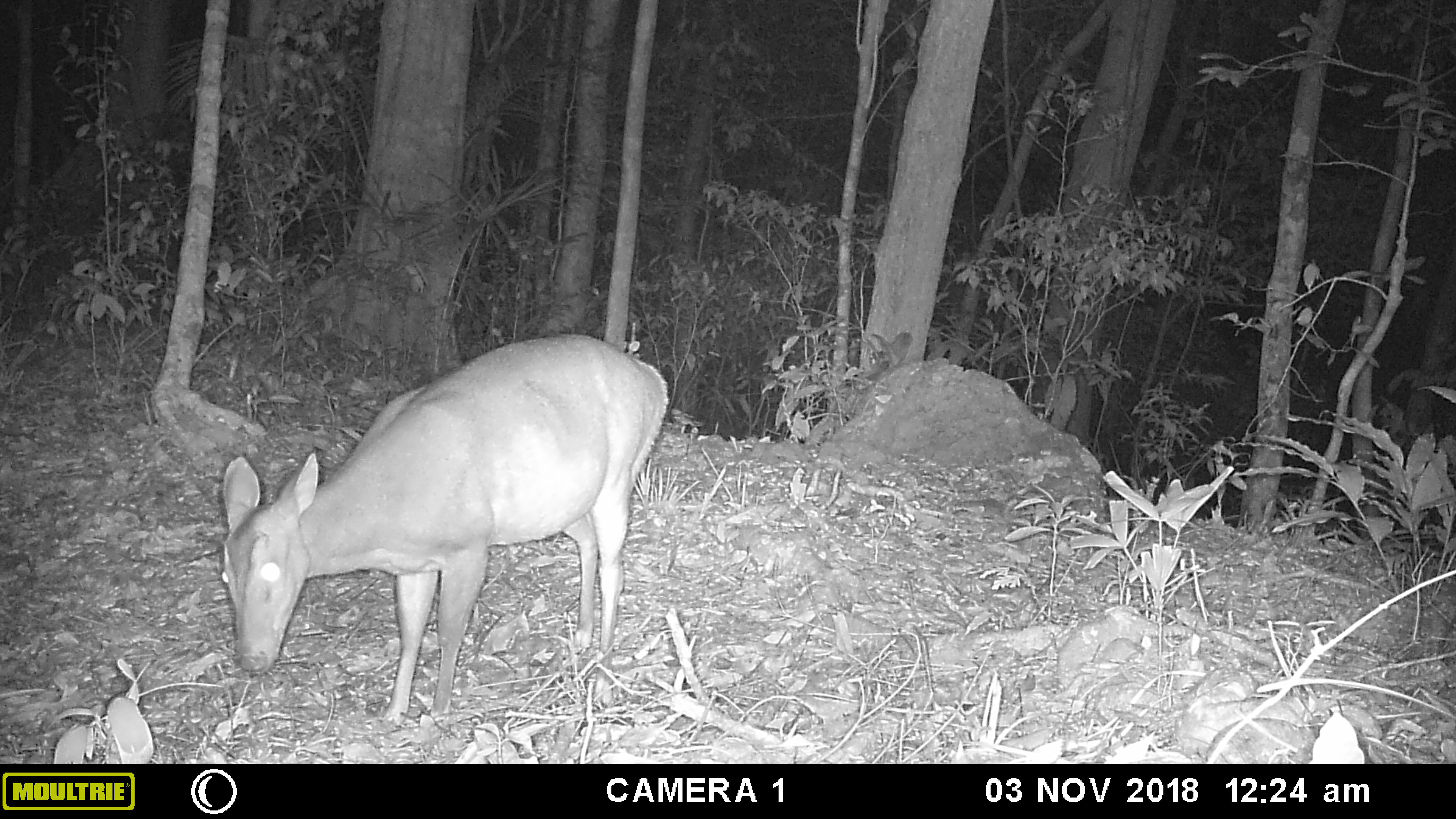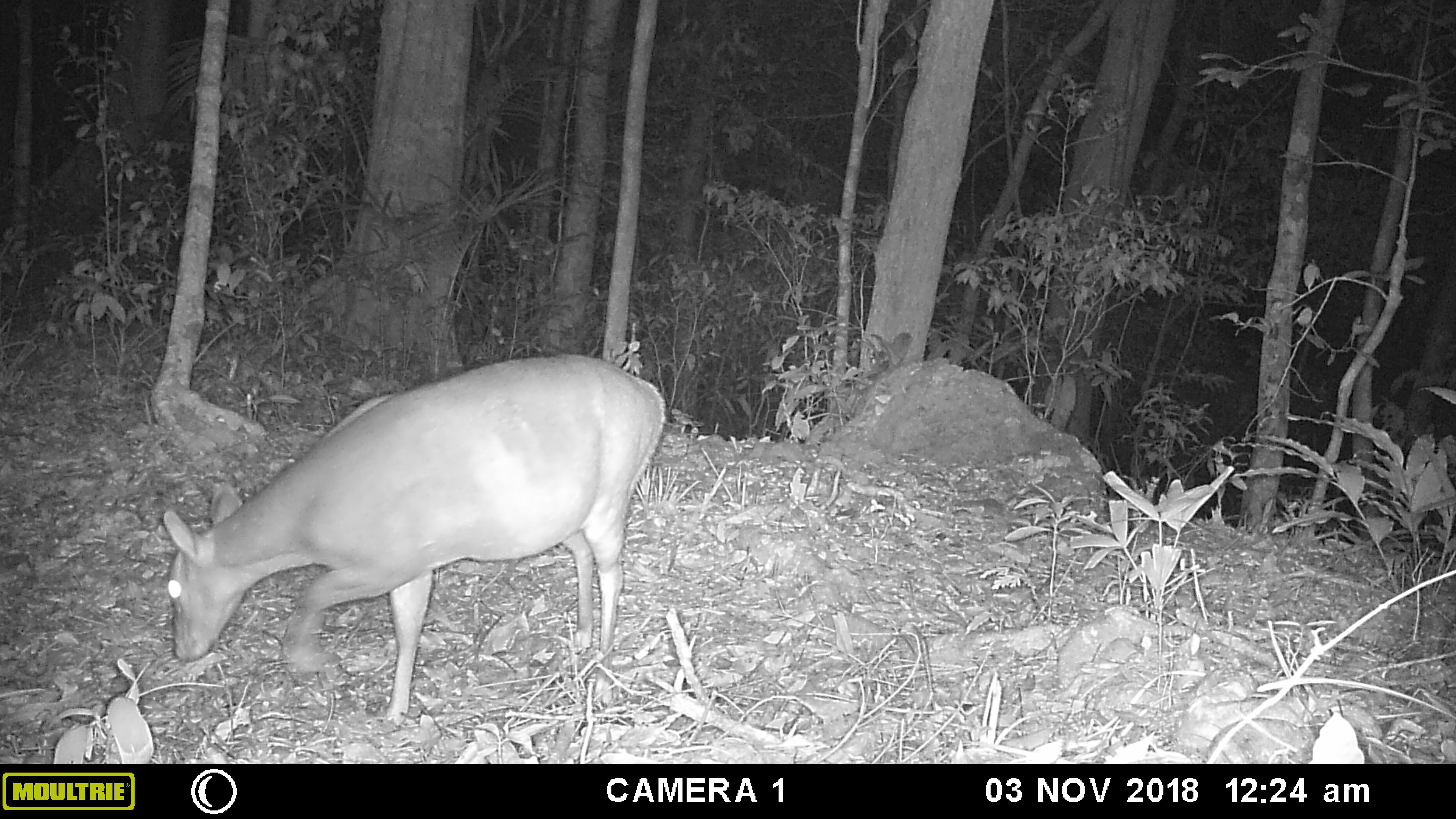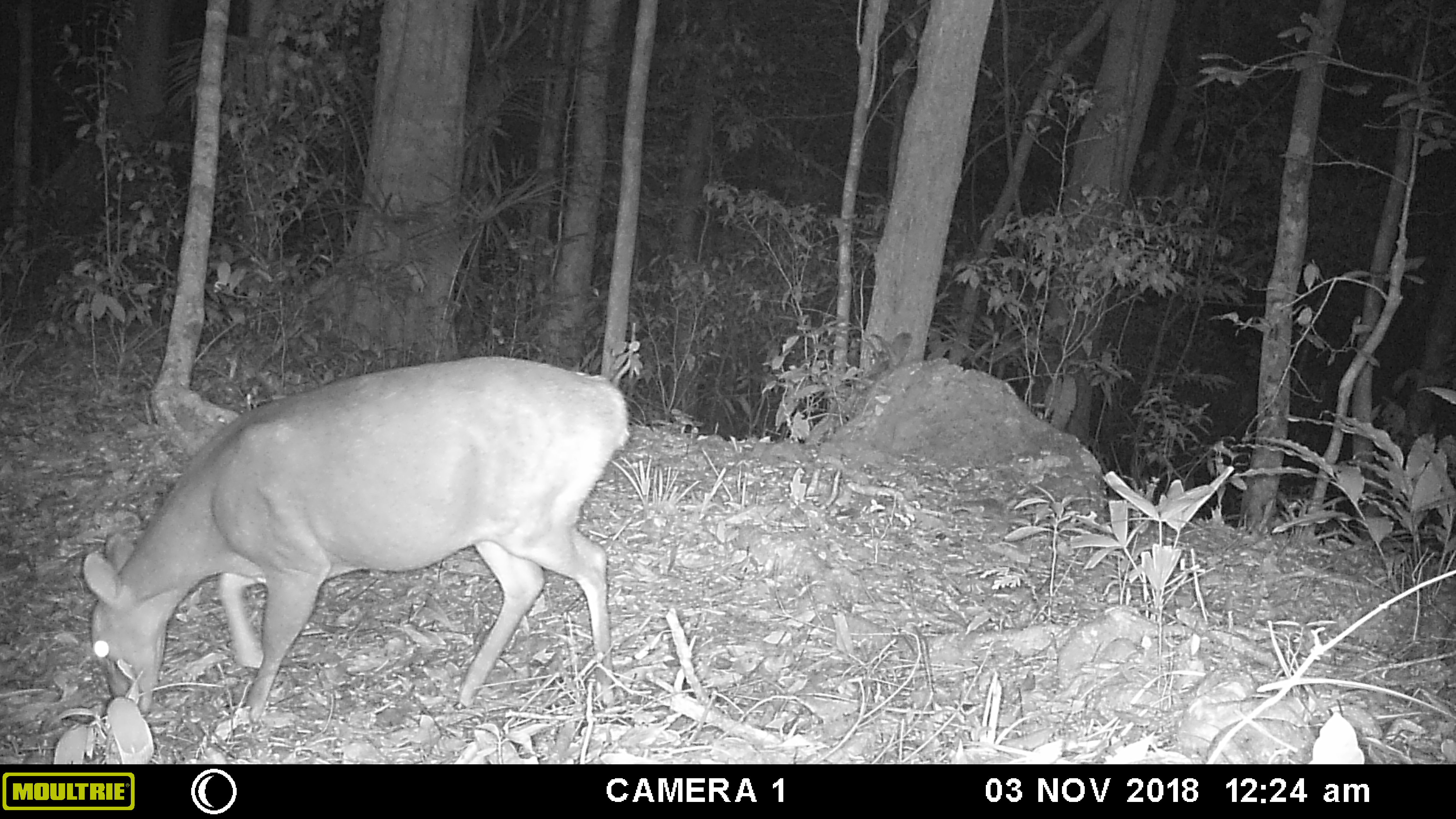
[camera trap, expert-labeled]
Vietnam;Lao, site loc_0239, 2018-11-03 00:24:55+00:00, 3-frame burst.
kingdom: Animalia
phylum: Chordata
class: Mammalia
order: Artiodactyla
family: Cervidae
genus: Muntiacus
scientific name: Muntiacus vuquangensis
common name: large-antlered muntjac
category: large antlered muntjac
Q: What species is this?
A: Large antlered muntjac (large-antlered muntjac) (Muntiacus vuquangensis).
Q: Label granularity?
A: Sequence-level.